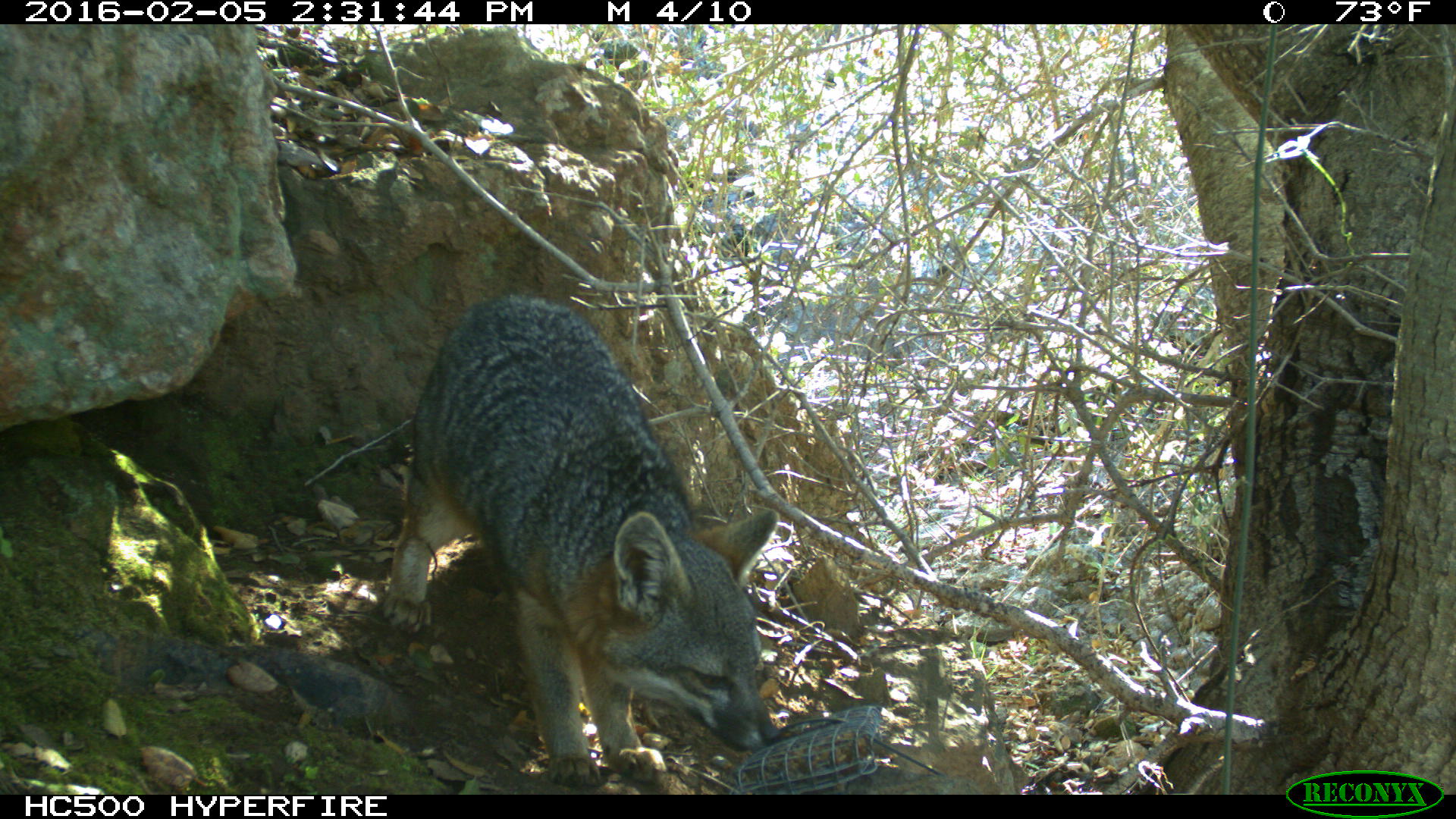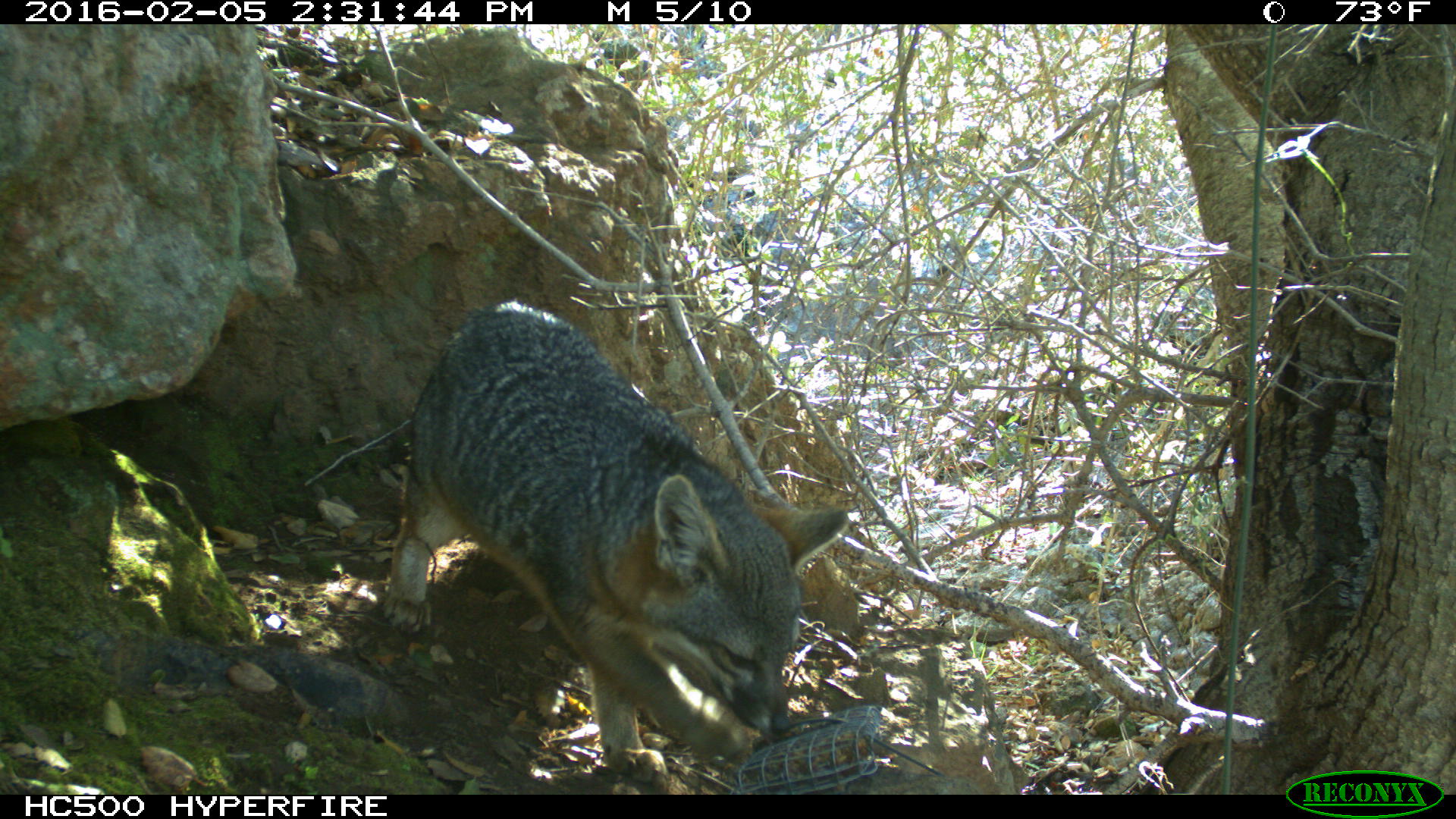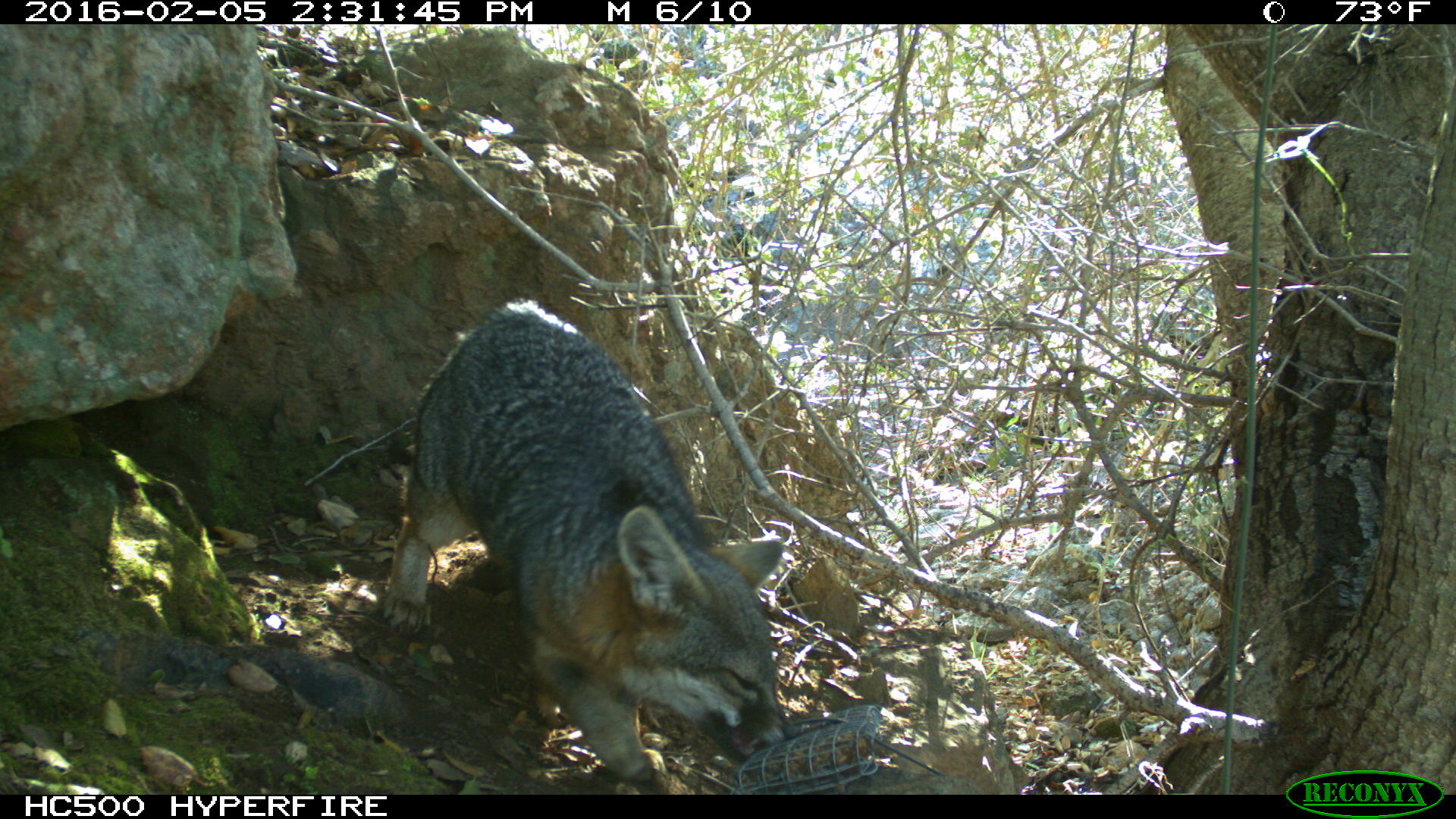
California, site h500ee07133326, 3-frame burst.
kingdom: Animalia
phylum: Chordata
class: Mammalia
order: Carnivora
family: Canidae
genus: Urocyon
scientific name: Urocyon littoralis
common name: island fox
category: fox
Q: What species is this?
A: Fox (island fox) (Urocyon littoralis).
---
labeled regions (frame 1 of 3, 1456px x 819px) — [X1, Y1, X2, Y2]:
fox: [378, 293, 786, 788]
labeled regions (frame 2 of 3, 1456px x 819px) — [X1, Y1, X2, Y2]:
fox: [385, 301, 852, 786]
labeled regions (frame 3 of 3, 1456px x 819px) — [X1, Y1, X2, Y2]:
fox: [385, 297, 799, 784]